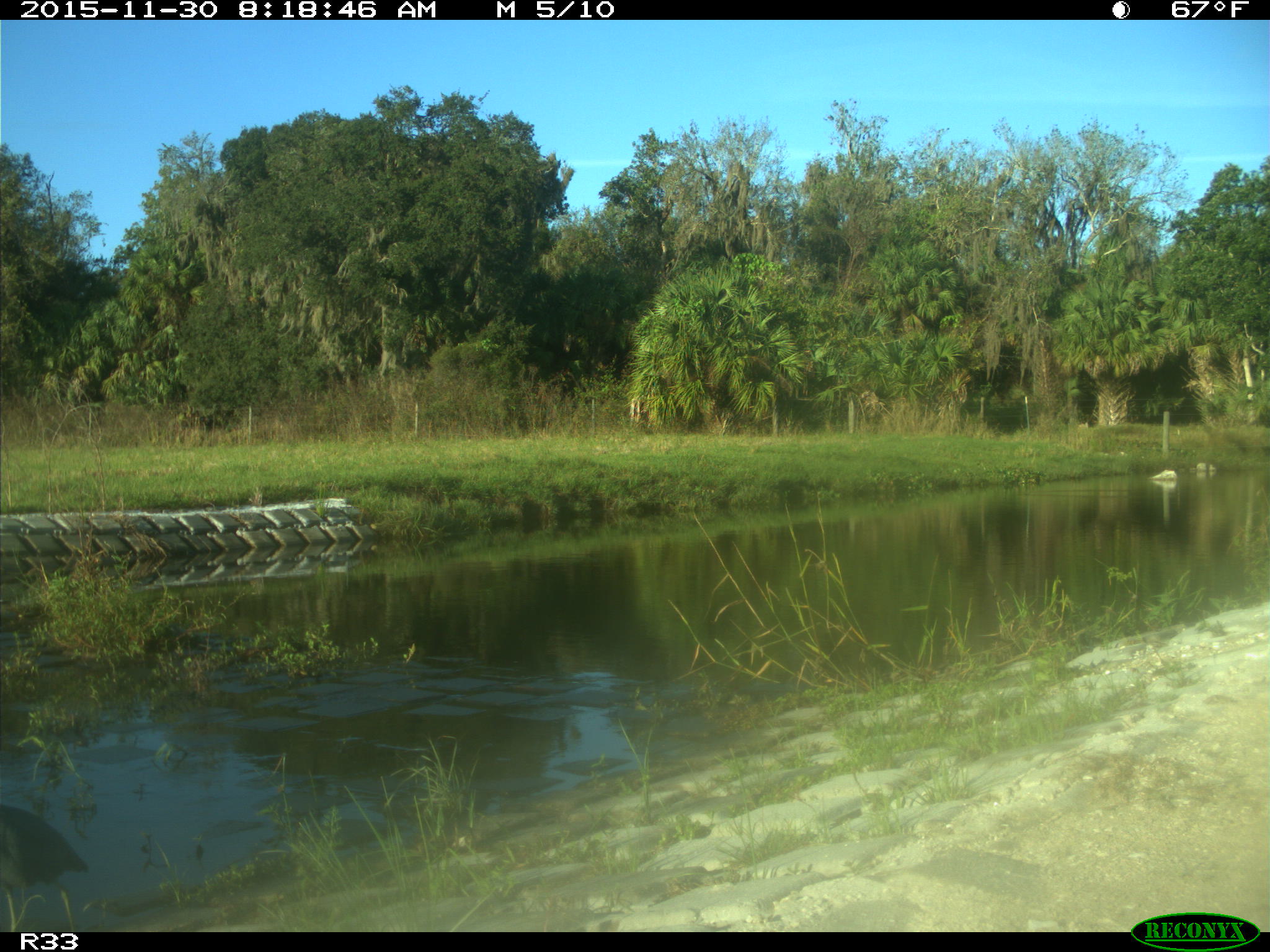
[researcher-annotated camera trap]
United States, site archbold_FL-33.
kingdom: Animalia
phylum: Chordata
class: Aves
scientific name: Aves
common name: birds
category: unidentified bird